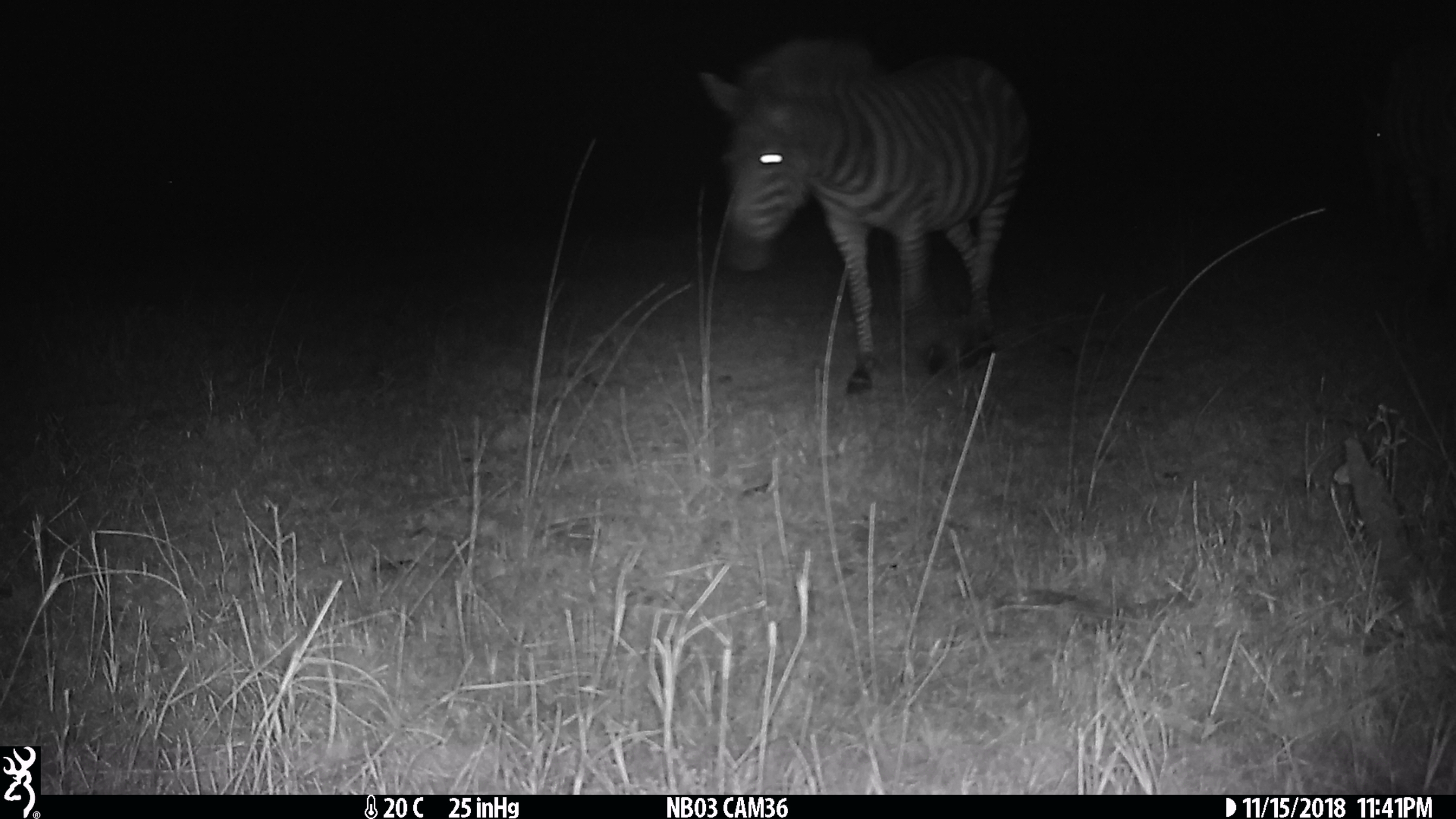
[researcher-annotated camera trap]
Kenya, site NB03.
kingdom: Animalia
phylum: Chordata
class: Mammalia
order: Perissodactyla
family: Equidae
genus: Equus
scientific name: Equus quagga burchellii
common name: burchell's zebra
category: zebra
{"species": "zebra (burchell's zebra) (Equus quagga burchellii)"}